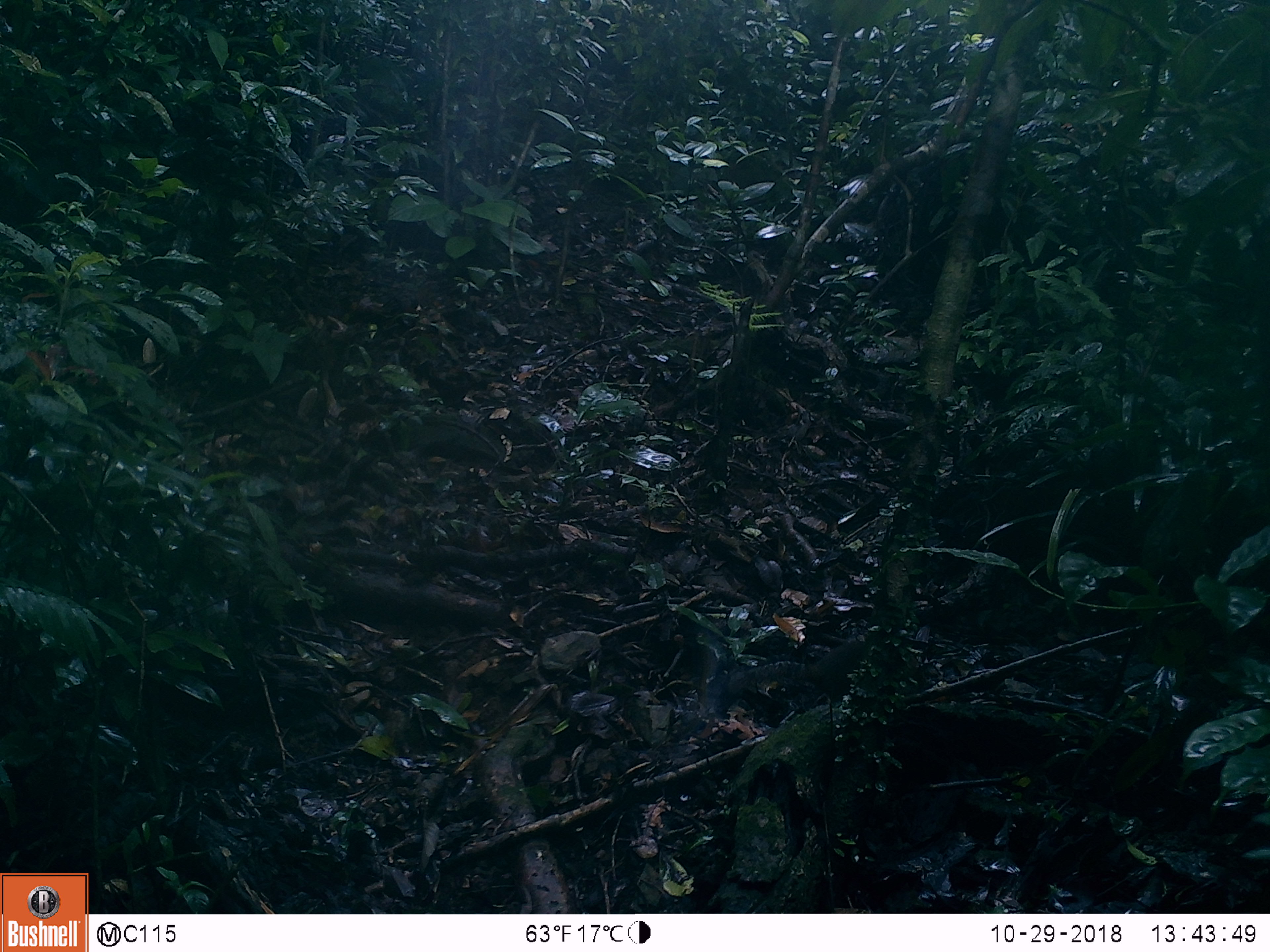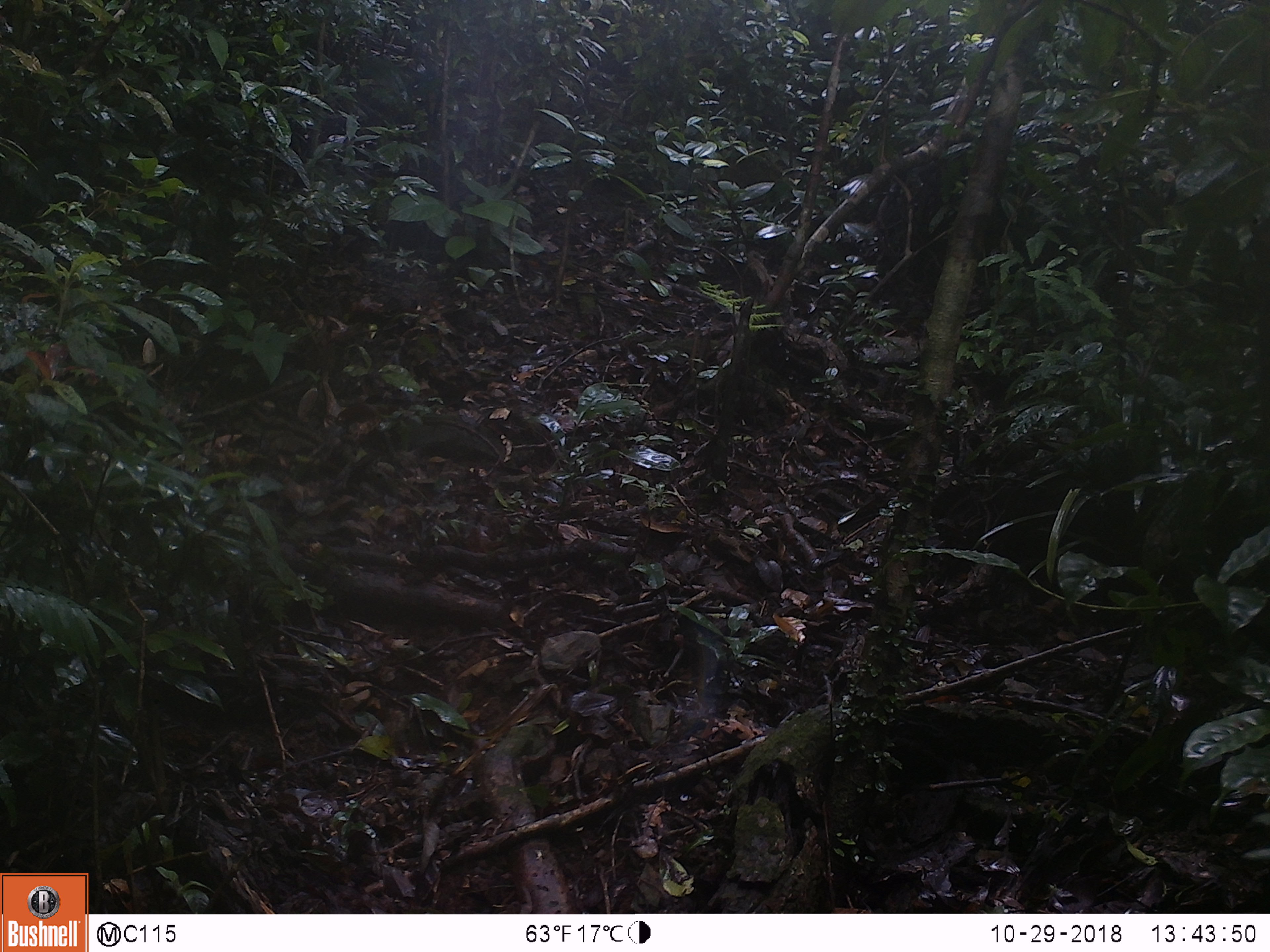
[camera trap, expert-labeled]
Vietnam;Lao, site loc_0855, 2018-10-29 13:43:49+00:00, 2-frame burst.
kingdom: Animalia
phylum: Chordata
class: Mammalia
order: Rodentia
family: Sciuridae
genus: Dremomys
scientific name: Dremomys rufigenis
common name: red-cheeked squirrel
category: red cheeked squirrel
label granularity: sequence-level